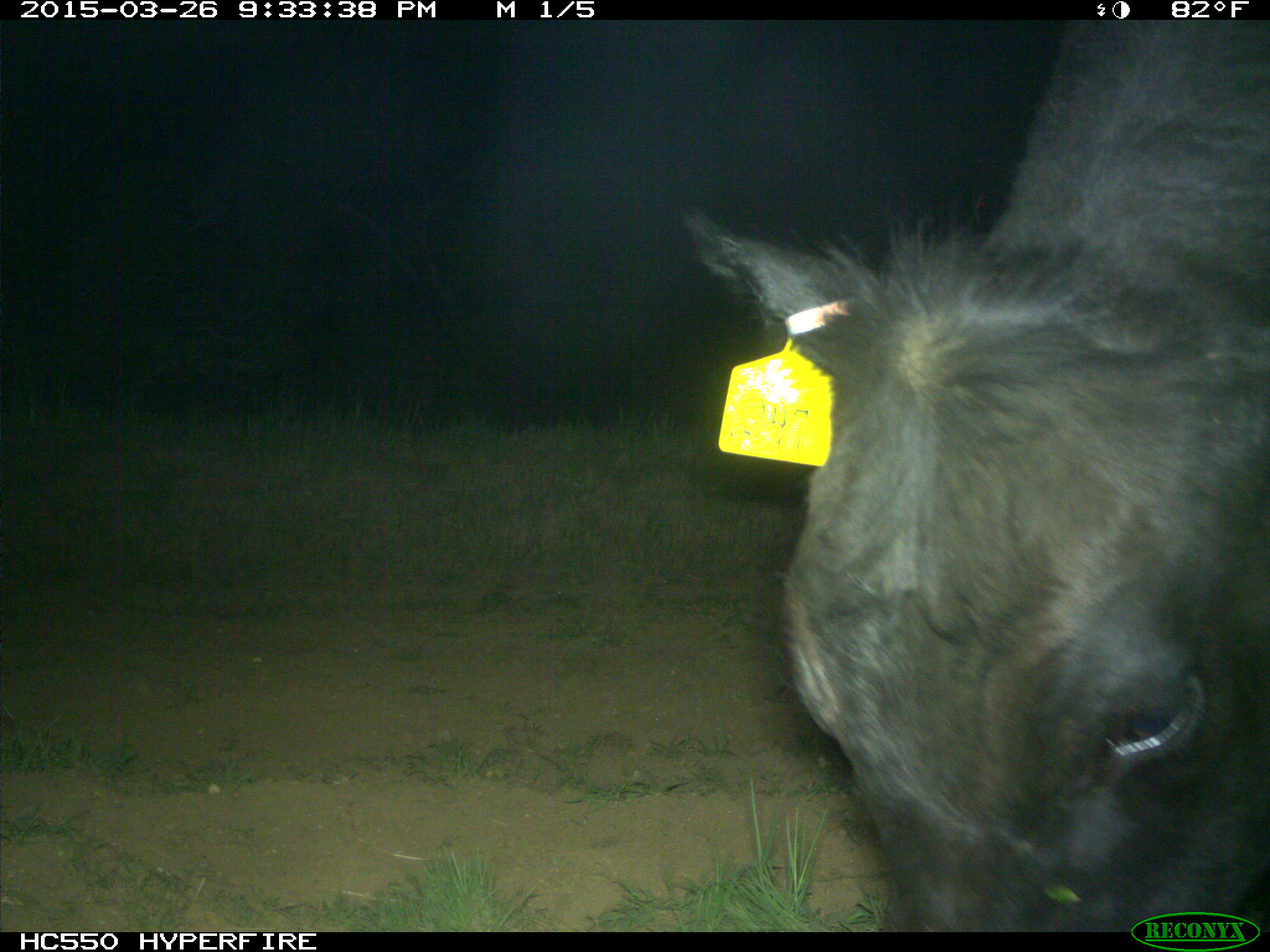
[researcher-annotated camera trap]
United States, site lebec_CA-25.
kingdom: Animalia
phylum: Chordata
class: Mammalia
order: Artiodactyla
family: Bovidae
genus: Bos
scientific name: Bos taurus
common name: domestic cow